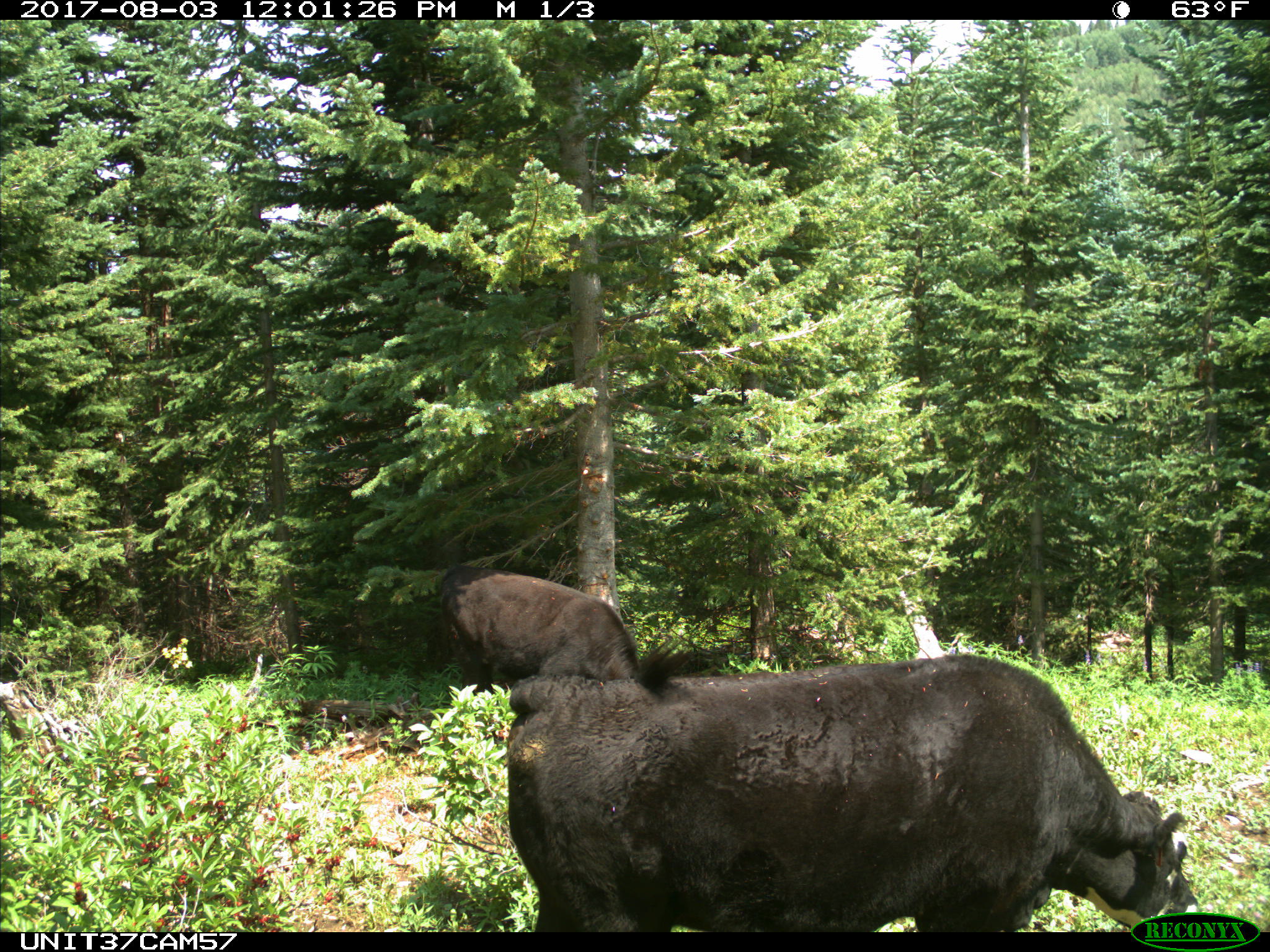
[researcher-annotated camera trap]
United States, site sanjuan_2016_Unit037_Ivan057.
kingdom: Animalia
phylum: Chordata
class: Mammalia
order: Artiodactyla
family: Bovidae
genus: Bos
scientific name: Bos taurus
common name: domestic cow